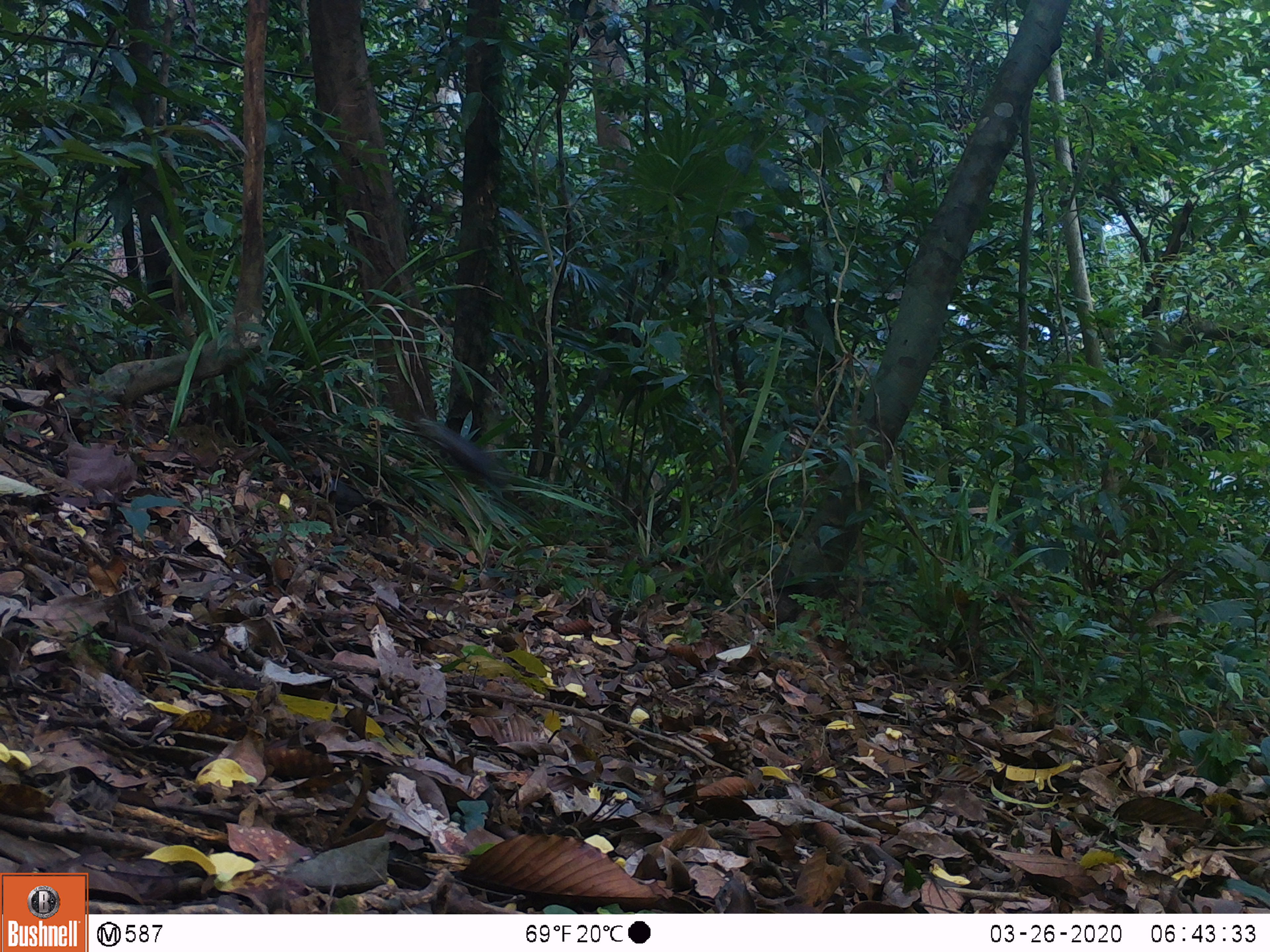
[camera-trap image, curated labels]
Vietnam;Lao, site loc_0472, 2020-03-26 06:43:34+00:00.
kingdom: Animalia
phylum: Chordata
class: Mammalia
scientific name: Mammalia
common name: mammal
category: unidentified small mammal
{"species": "unidentified small mammal (mammal) (Mammalia)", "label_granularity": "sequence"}